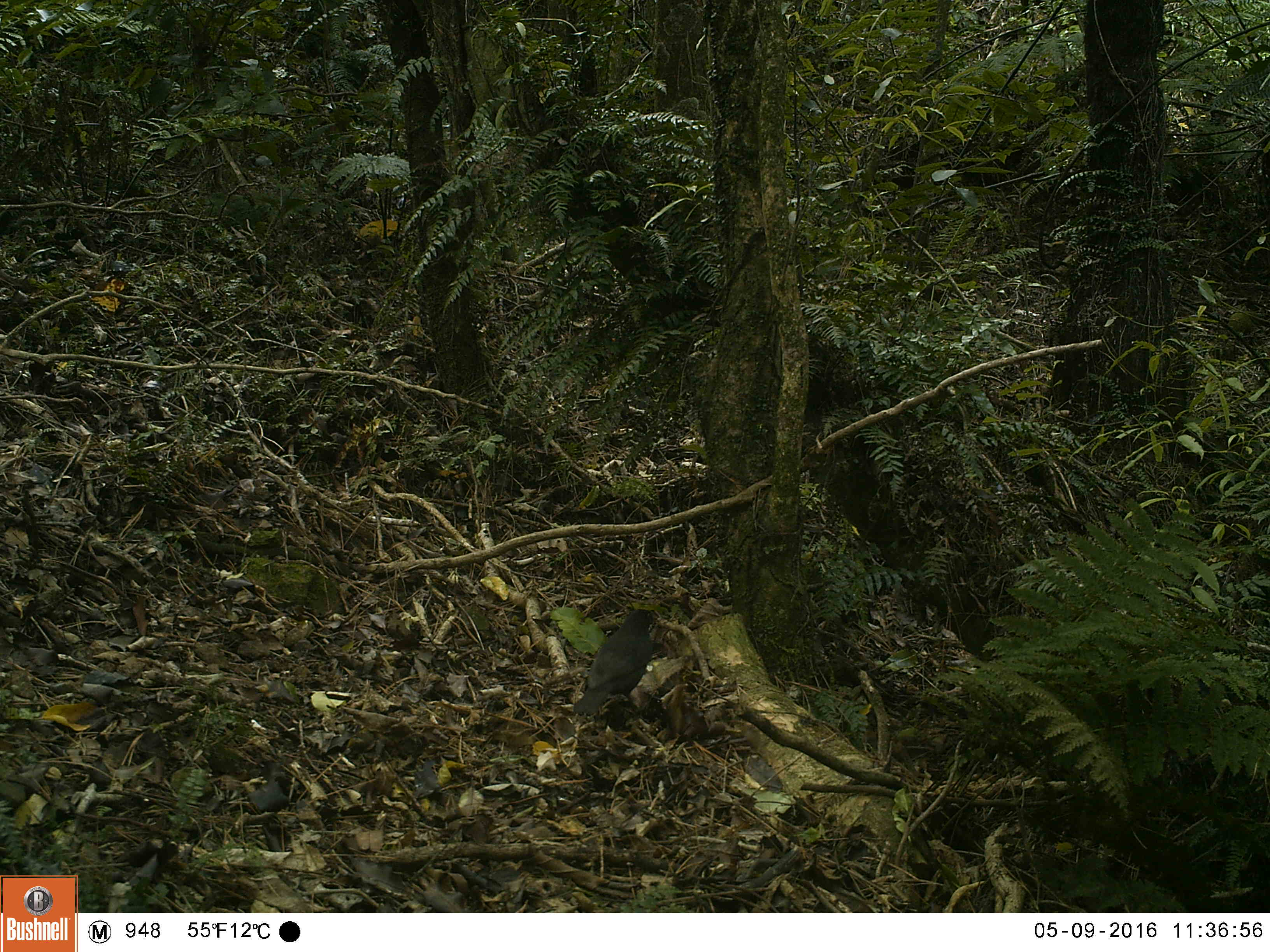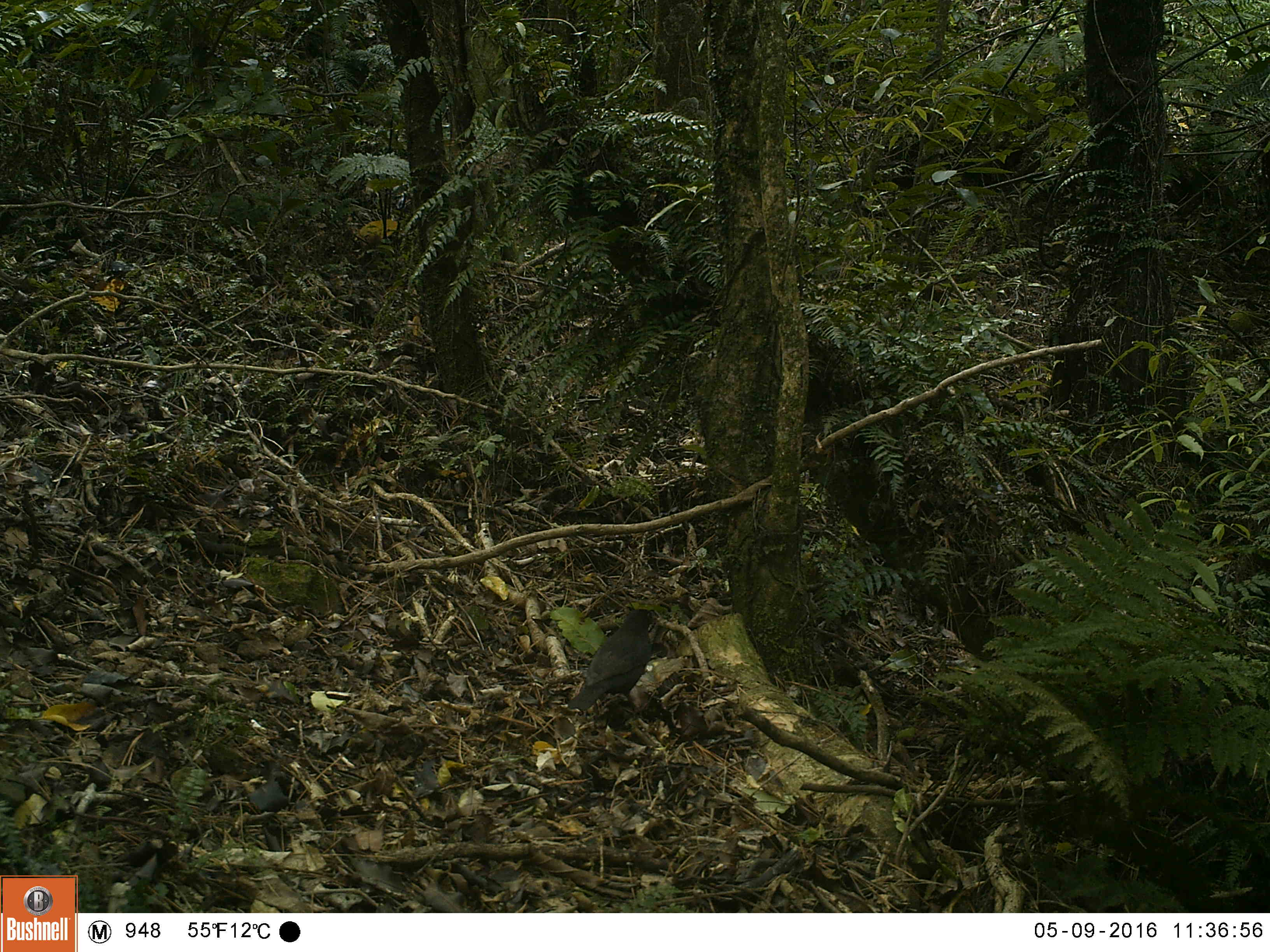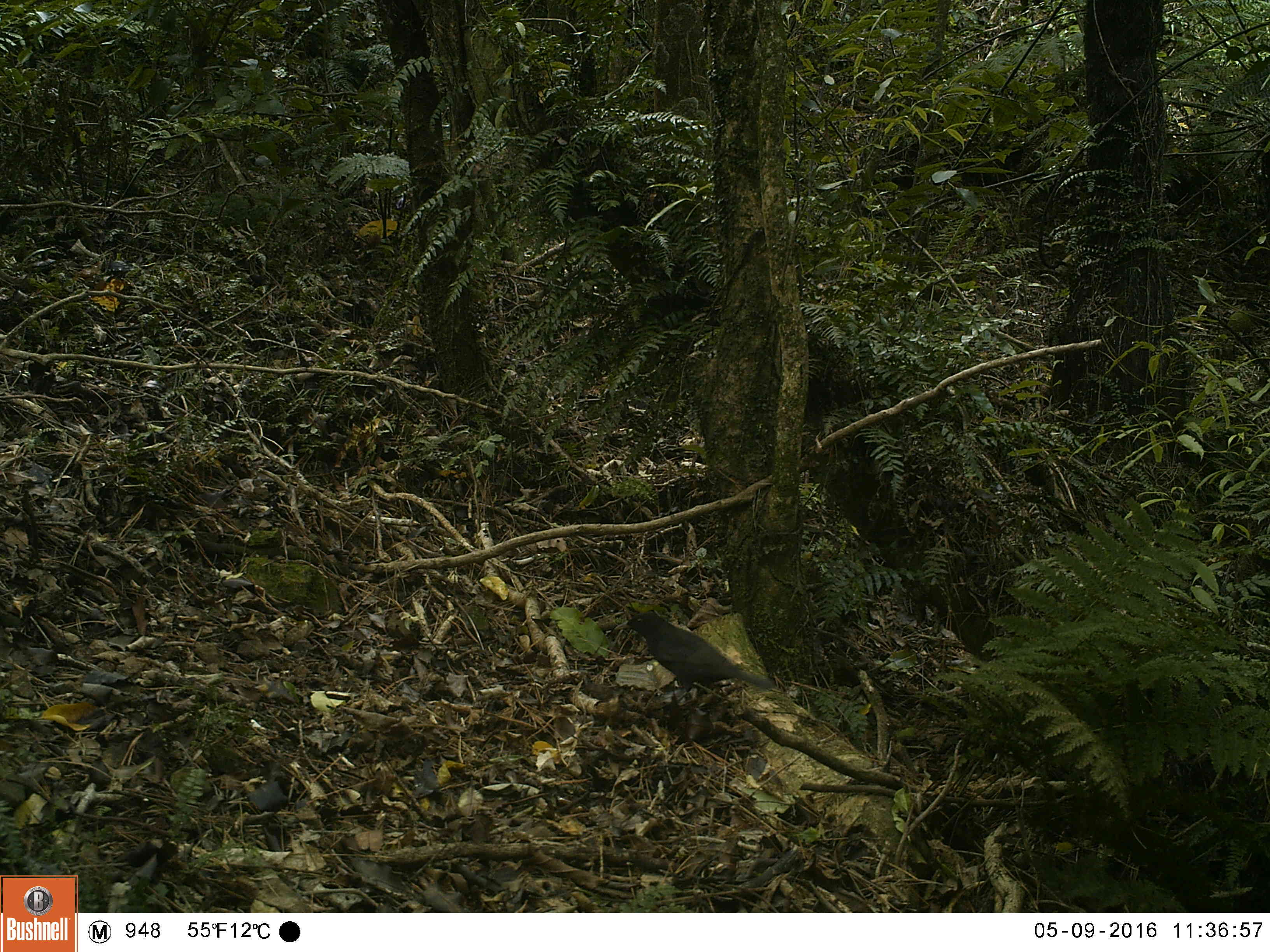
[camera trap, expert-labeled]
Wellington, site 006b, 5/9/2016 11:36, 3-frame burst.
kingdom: Animalia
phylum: Chordata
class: Aves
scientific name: Aves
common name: bird